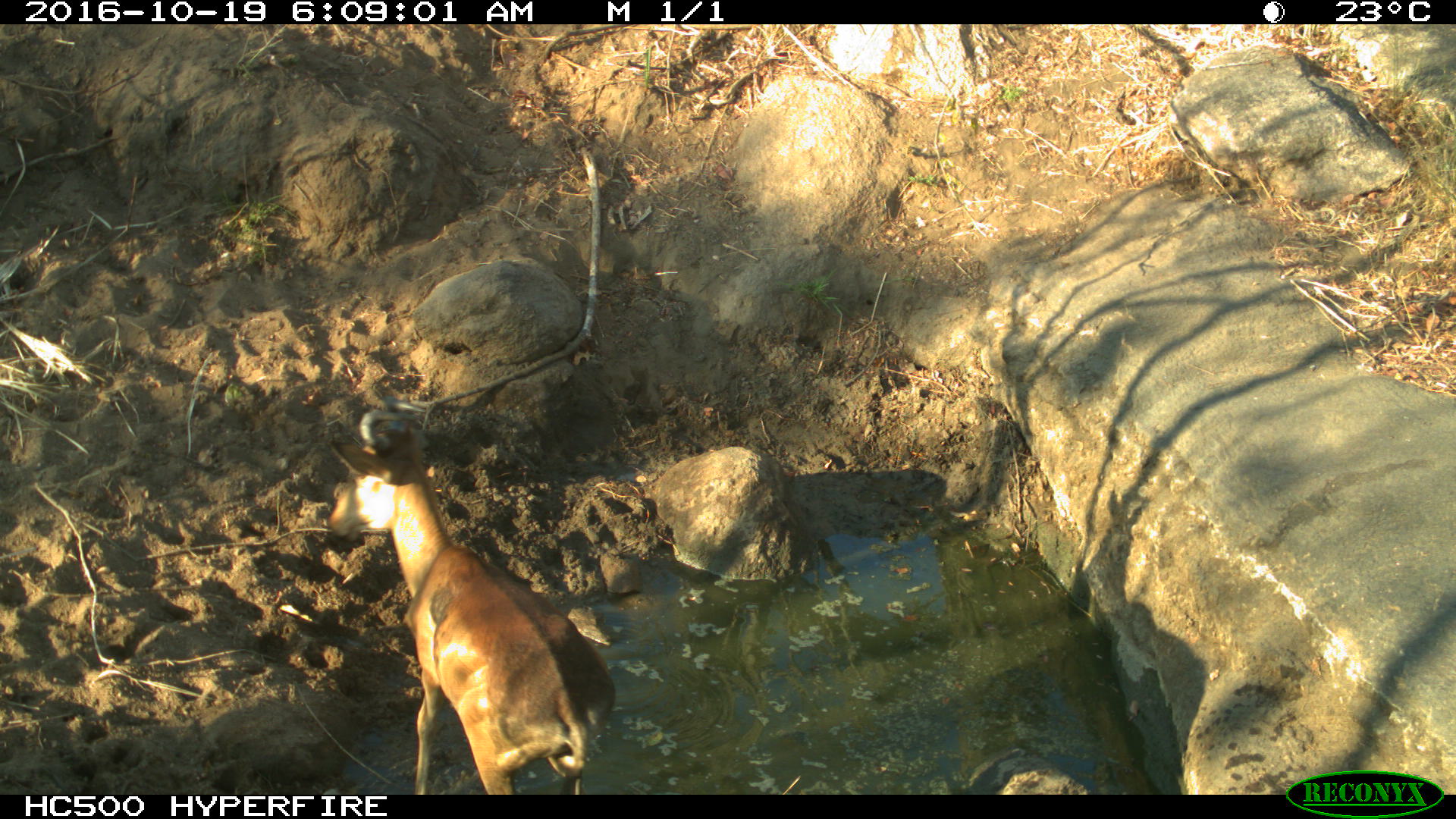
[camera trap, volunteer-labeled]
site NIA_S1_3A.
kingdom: Animalia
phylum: Chordata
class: Mammalia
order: Artiodactyla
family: Bovidae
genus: Alcelaphus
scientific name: Alcelaphus buselaphus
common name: hartebeest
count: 1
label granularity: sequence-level